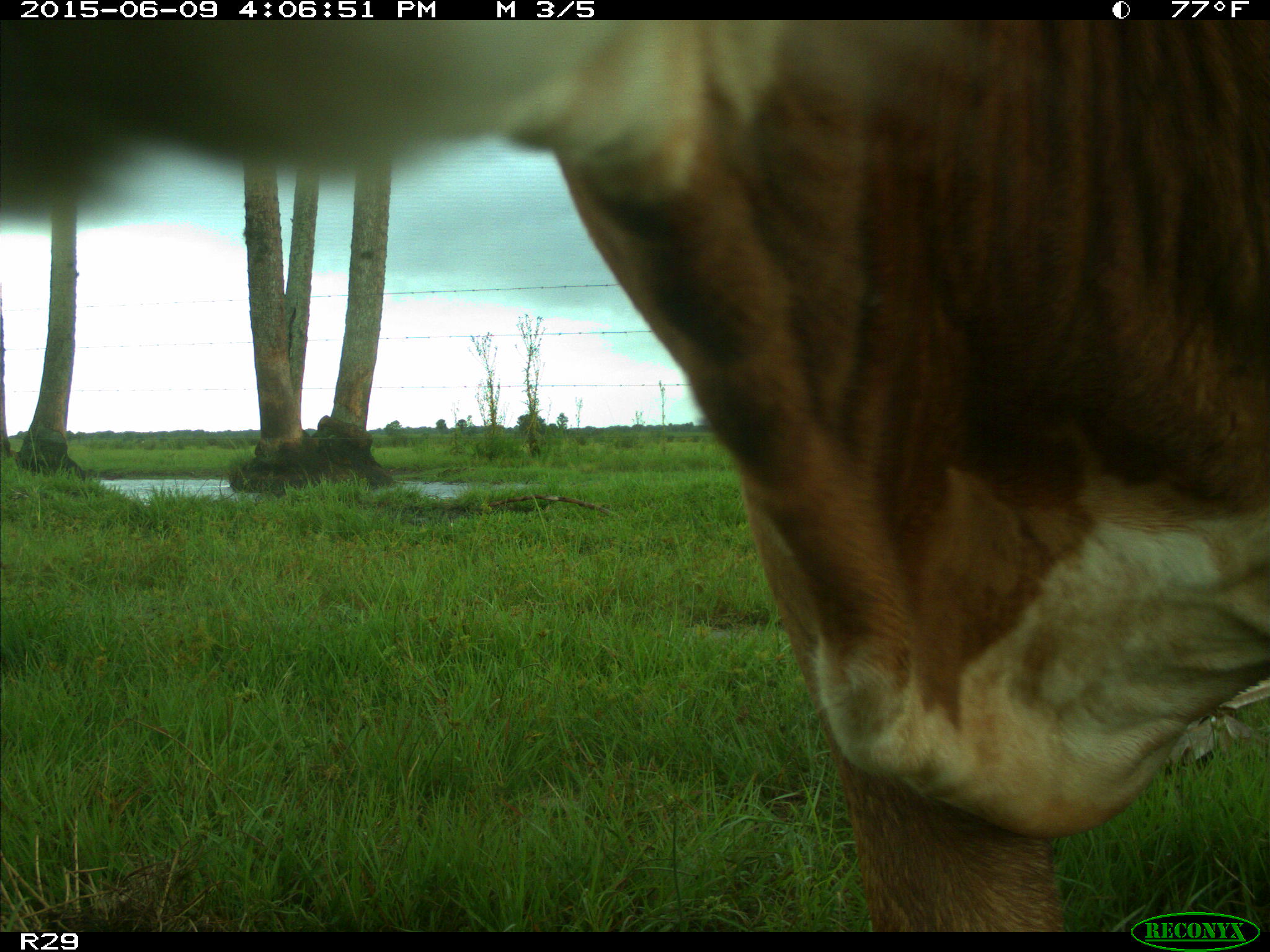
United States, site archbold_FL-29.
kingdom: Animalia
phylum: Chordata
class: Mammalia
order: Artiodactyla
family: Bovidae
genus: Bos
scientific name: Bos taurus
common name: domestic cow